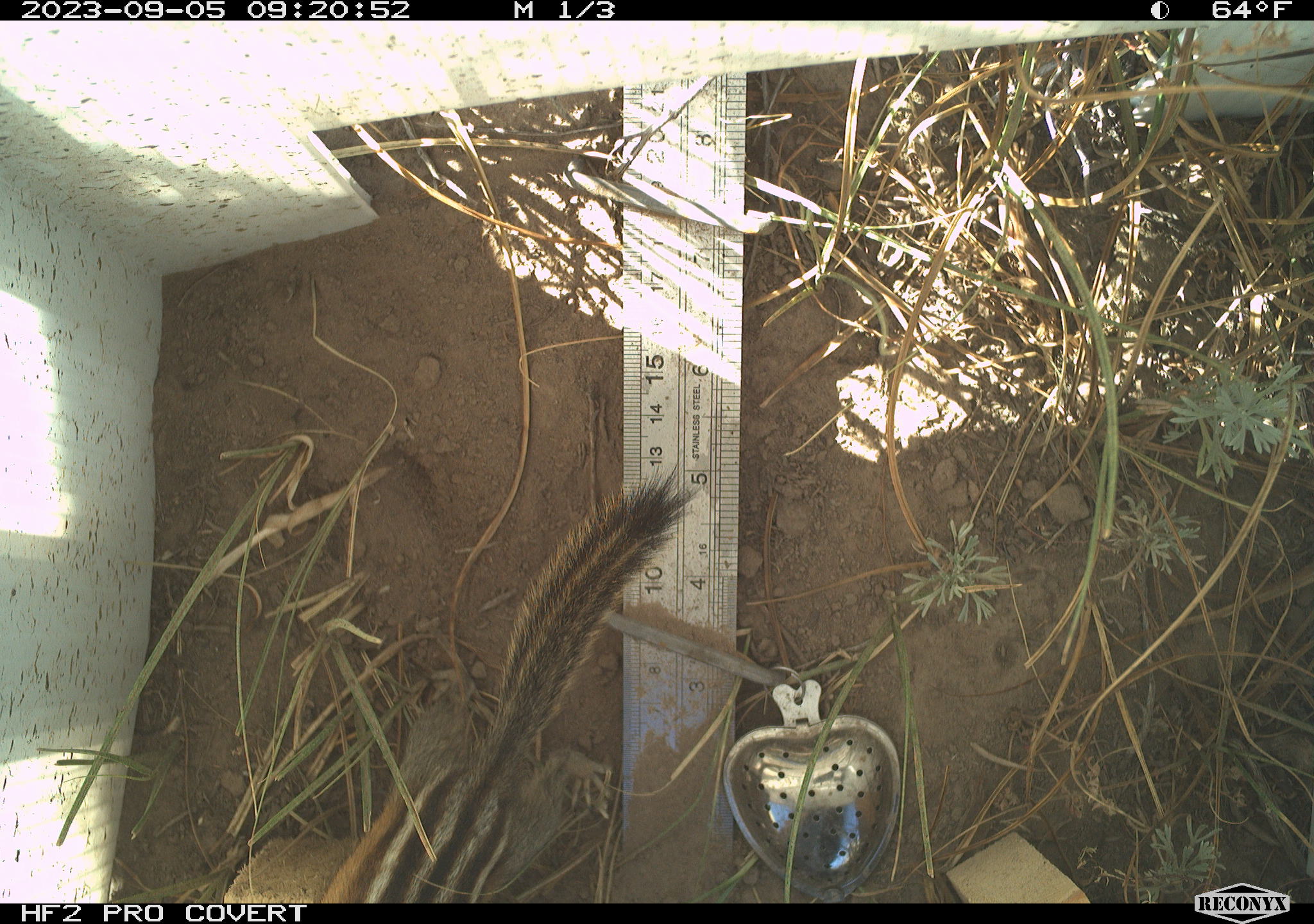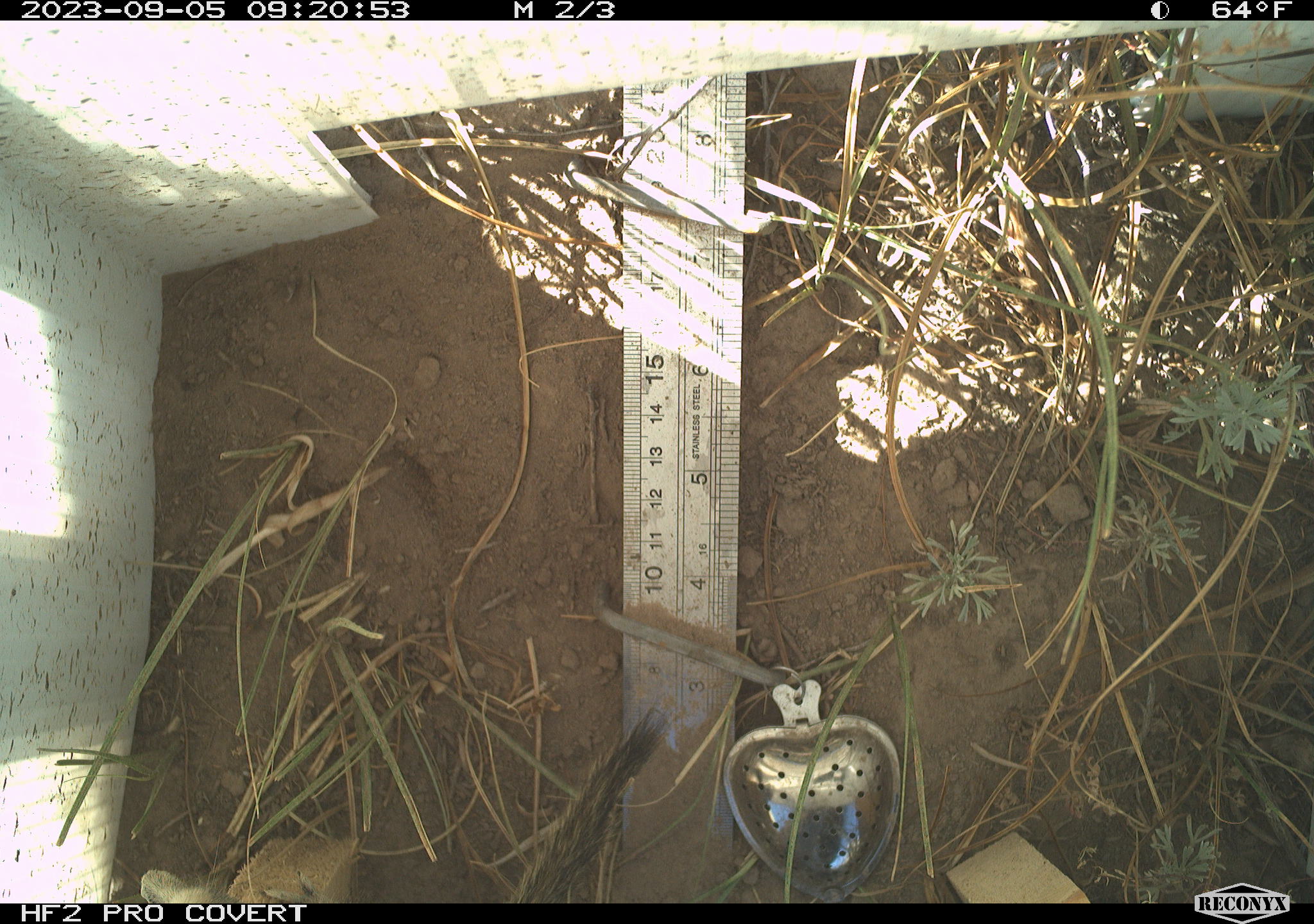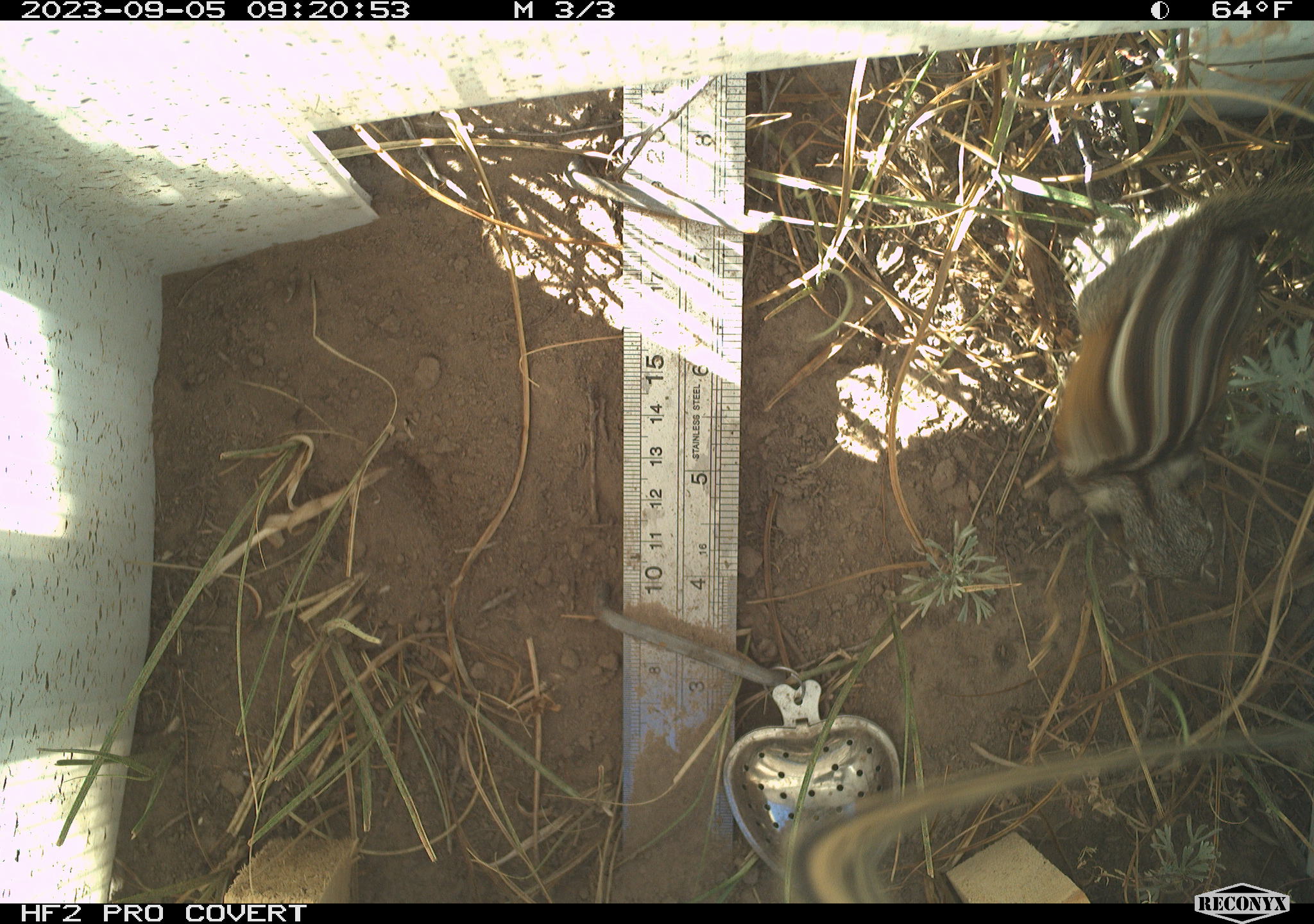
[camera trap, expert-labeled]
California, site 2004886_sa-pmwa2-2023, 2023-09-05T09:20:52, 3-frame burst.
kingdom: Animalia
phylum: Chordata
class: Mammalia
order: Rodentia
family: Sciuridae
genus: Neotamias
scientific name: Neotamias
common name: western chipmunks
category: neotamias species